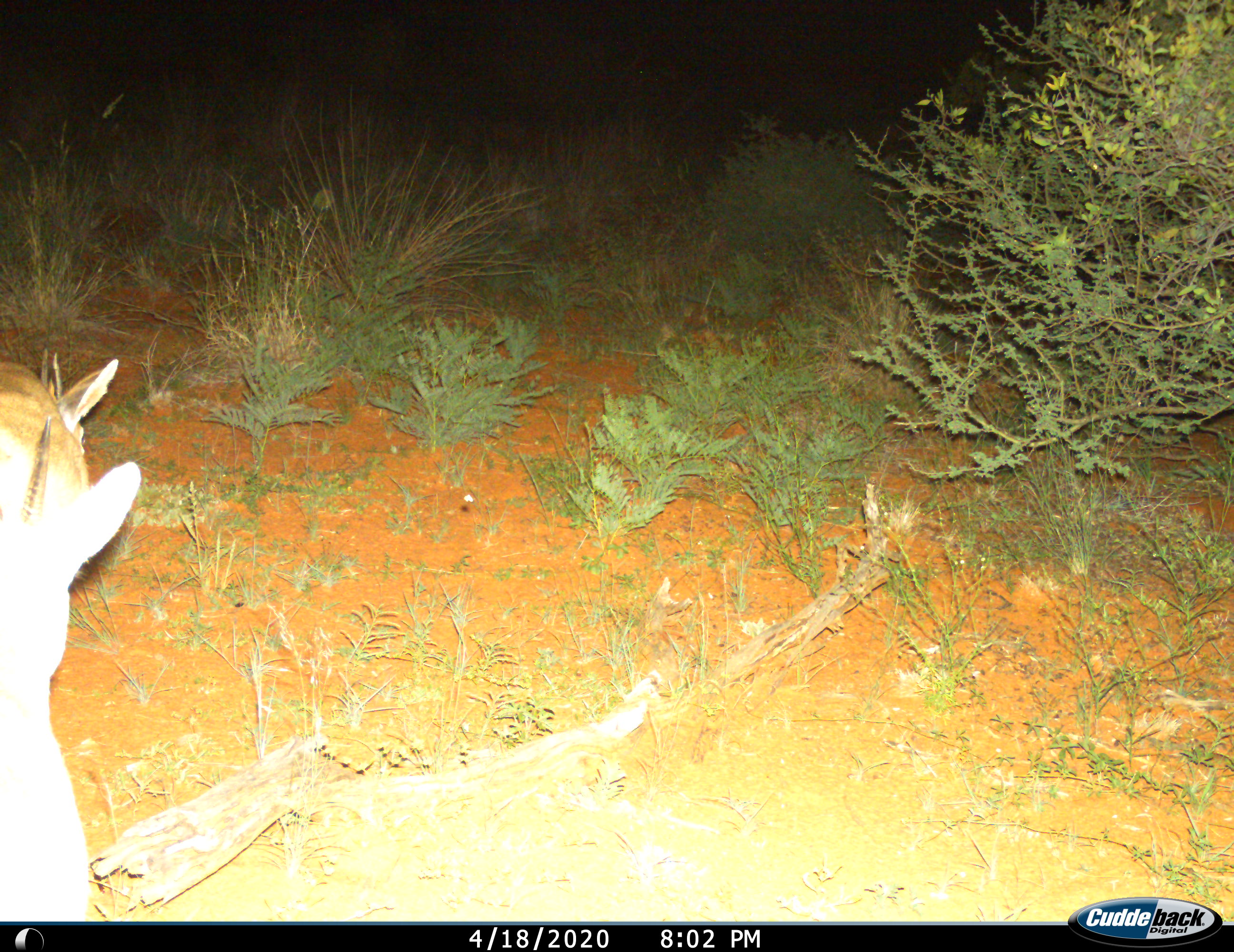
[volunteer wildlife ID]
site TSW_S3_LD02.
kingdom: Animalia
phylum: Chordata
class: Mammalia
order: Artiodactyla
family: Bovidae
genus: Sylvicapra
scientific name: Sylvicapra grimmia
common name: common duiker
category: duikercommongrey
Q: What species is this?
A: Duikercommongrey (common duiker) (Sylvicapra grimmia).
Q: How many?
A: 2.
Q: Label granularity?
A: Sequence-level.